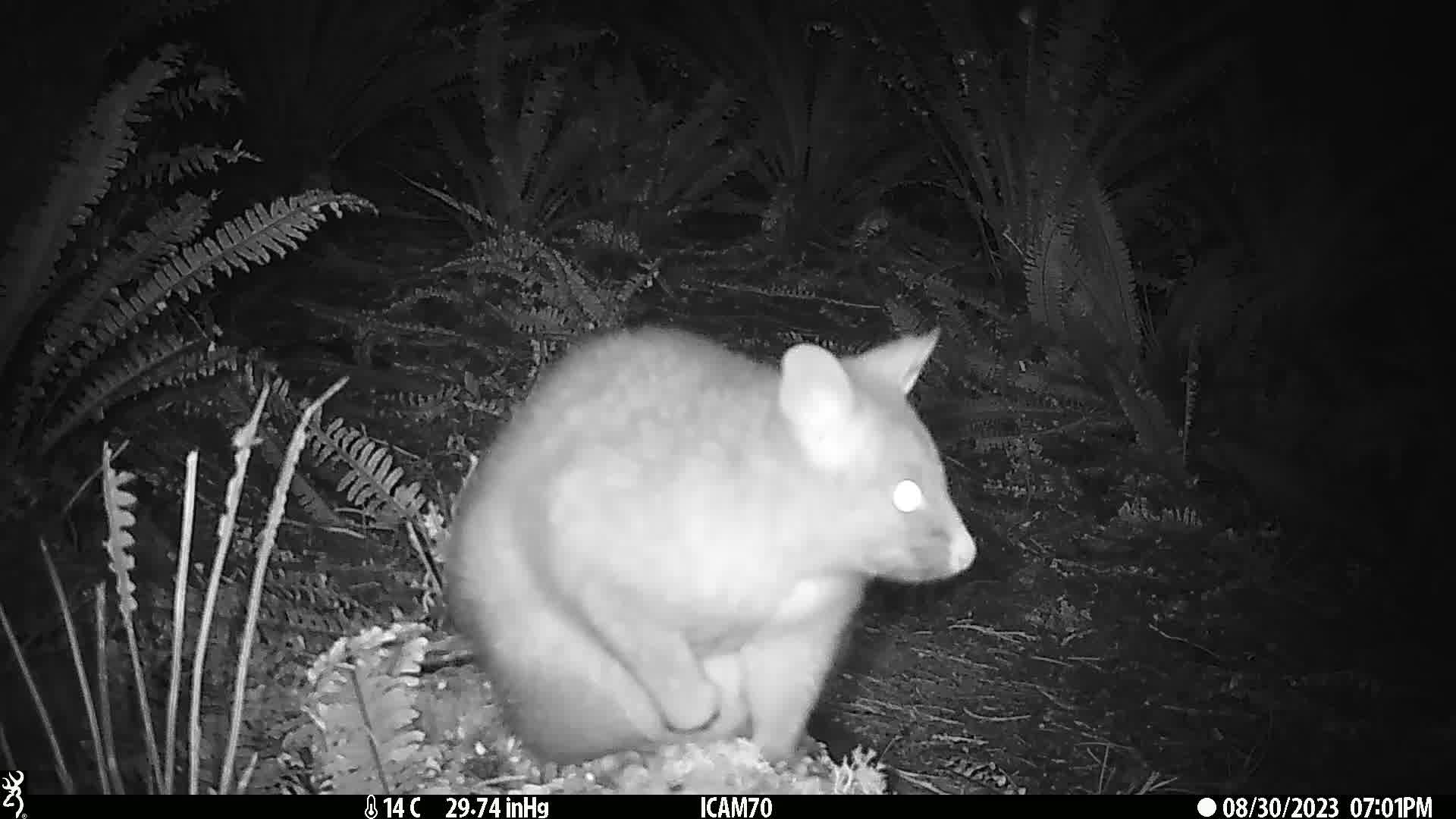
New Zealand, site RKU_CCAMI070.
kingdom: Animalia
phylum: Chordata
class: Mammalia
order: Diprotodontia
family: Phalangeridae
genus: Trichosurus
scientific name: Trichosurus vulpecula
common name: common brushtail possum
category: possum